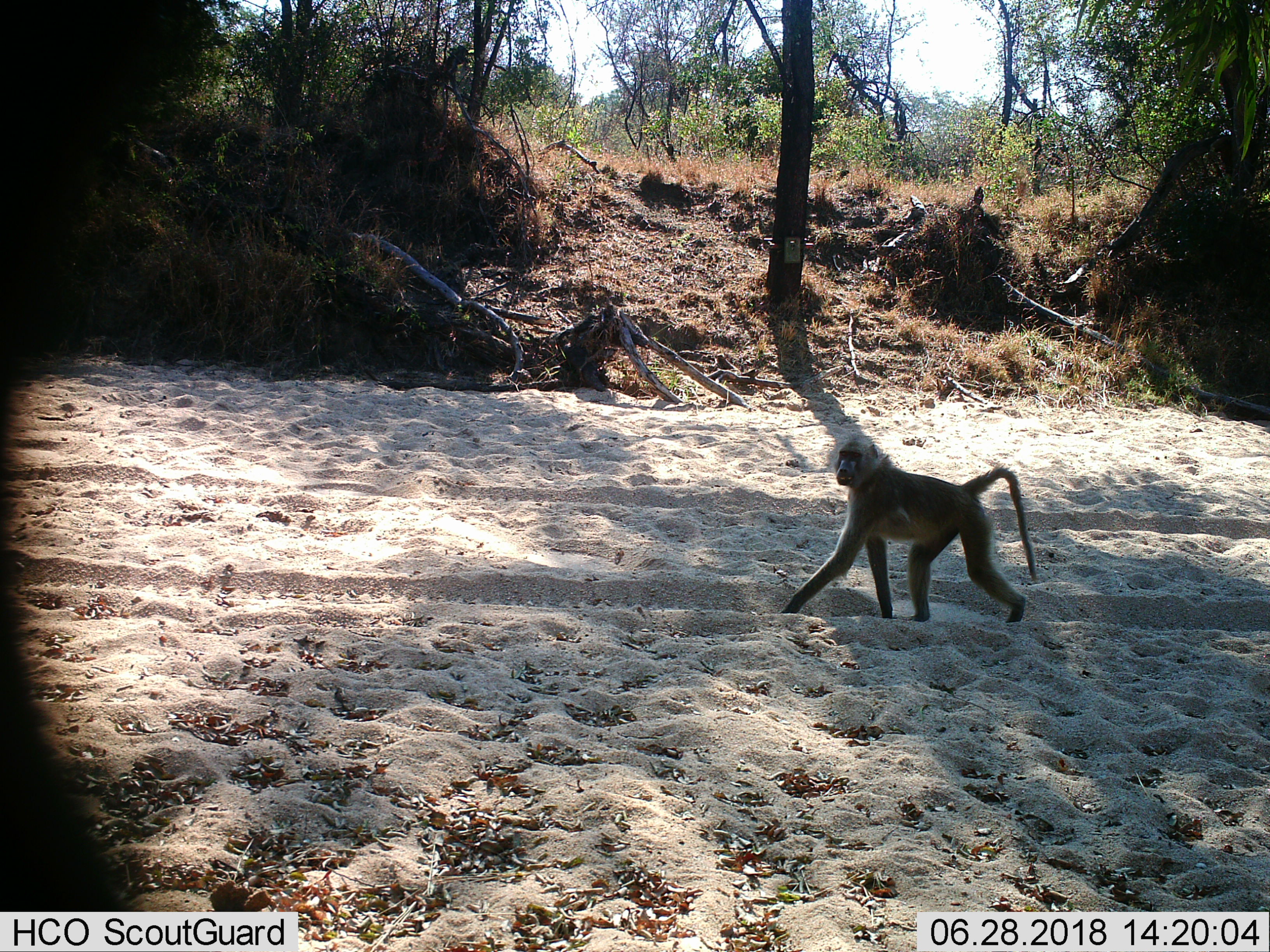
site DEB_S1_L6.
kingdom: Animalia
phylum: Chordata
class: Mammalia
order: Primates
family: Cercopithecidae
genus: Papio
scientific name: Papio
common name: baboon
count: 1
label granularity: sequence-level